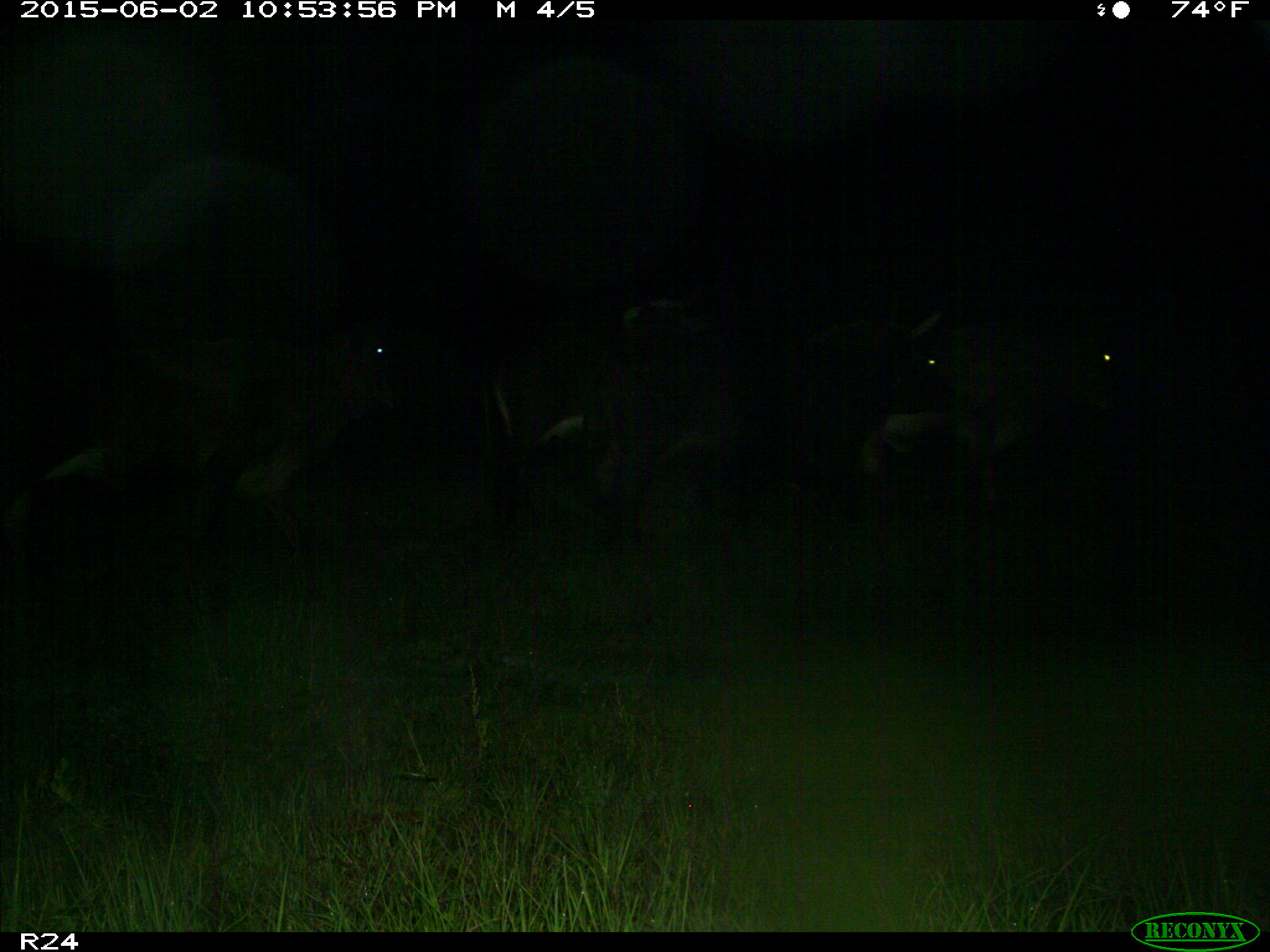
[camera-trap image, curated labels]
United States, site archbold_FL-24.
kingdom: Animalia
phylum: Chordata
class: Mammalia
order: Artiodactyla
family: Bovidae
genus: Bos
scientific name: Bos taurus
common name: domestic cow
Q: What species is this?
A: Bos taurus (domestic cow).